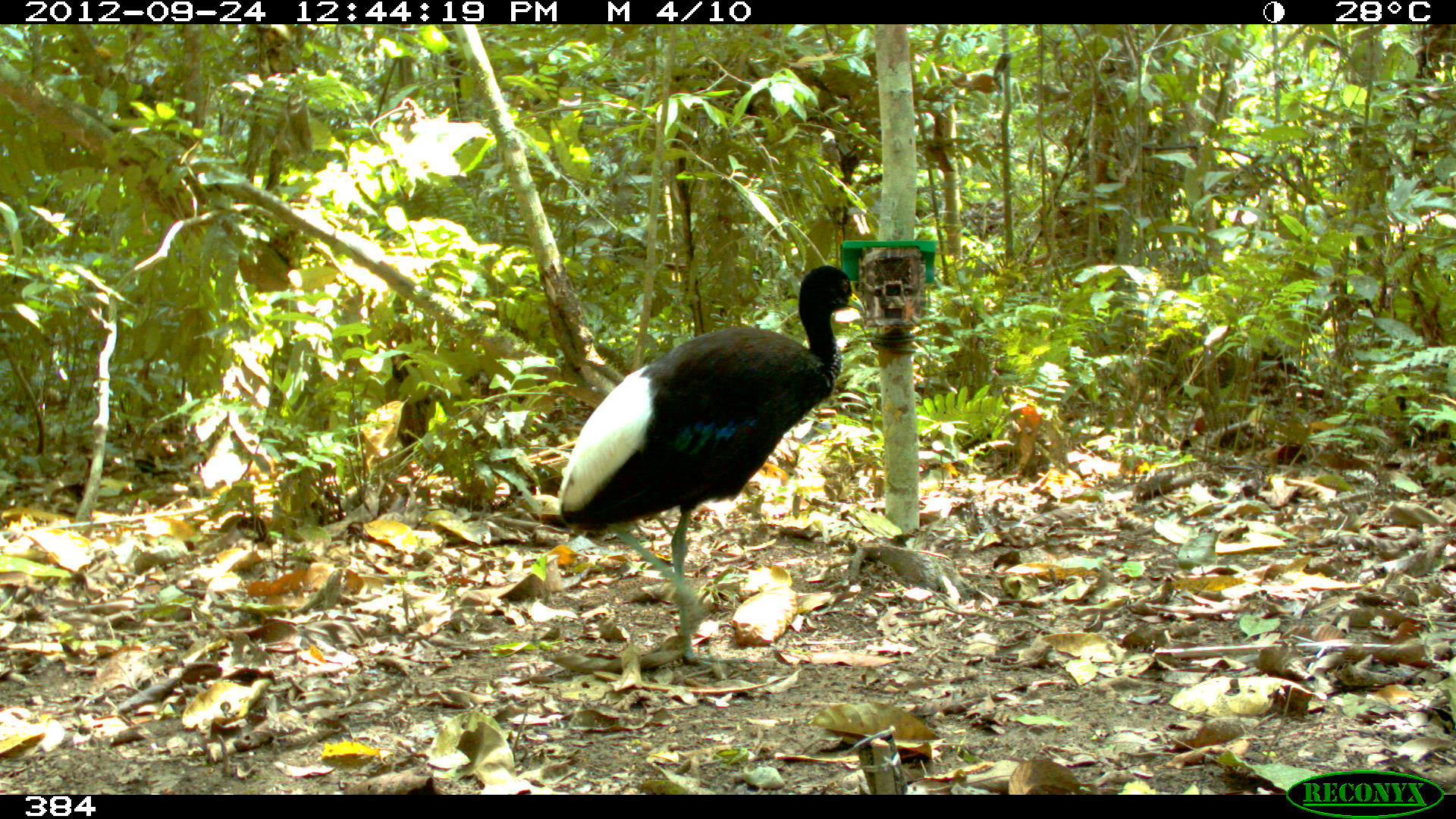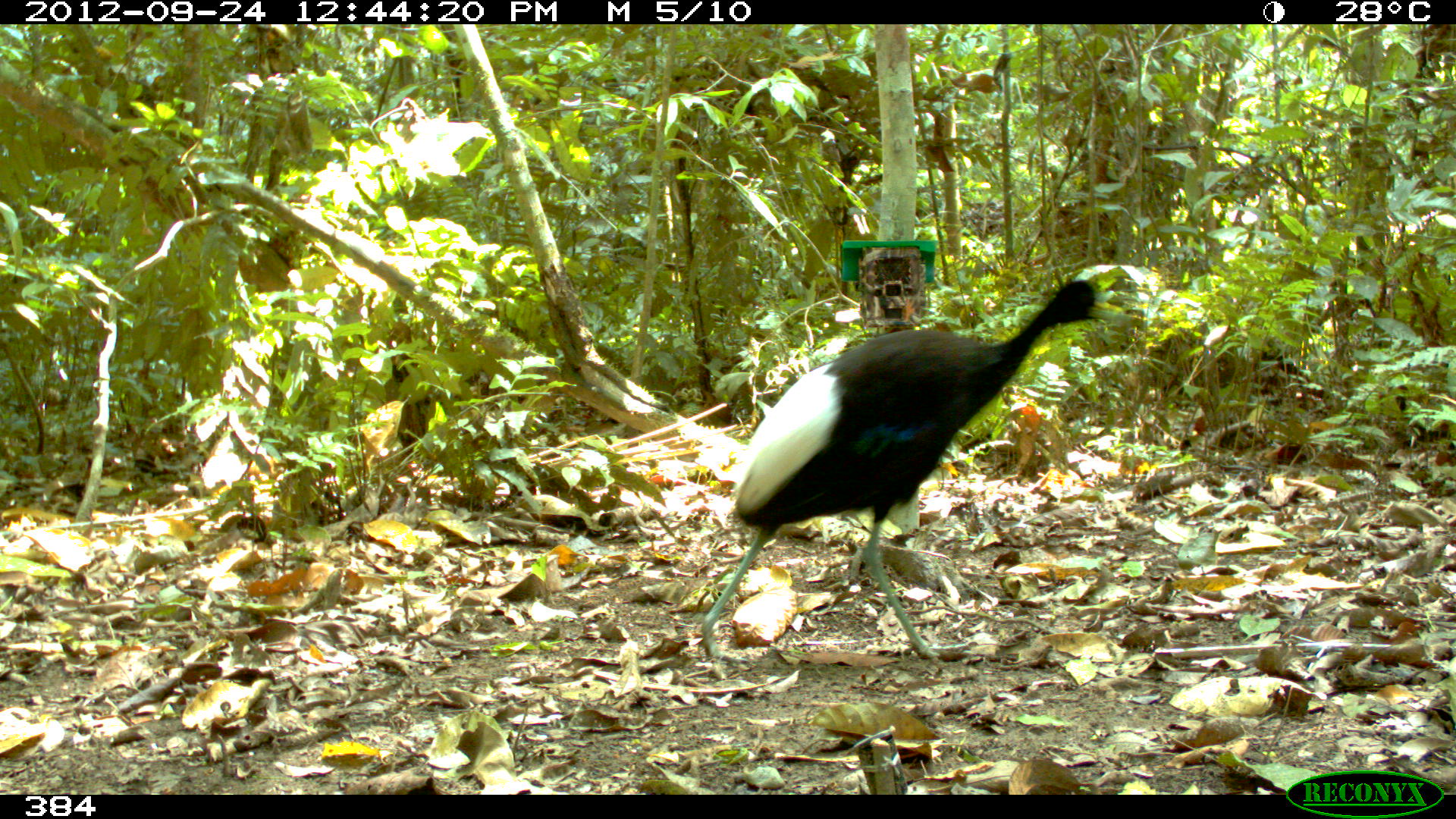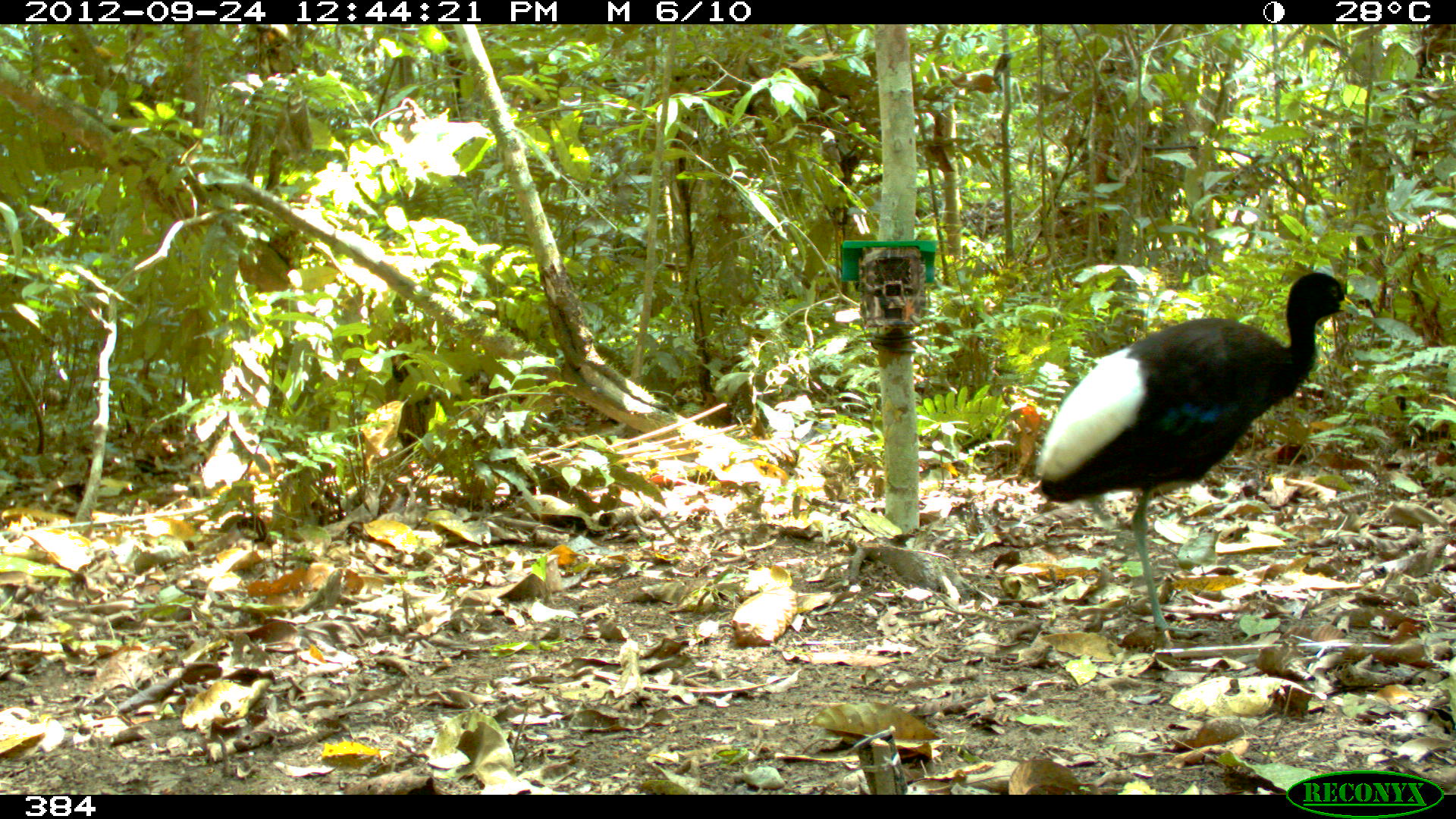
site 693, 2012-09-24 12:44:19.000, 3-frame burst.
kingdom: Animalia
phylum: Chordata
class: Aves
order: Gruiformes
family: Psophiidae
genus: Psophia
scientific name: Psophia leucoptera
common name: pale-winged trumpeter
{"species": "Psophia leucoptera (pale-winged trumpeter)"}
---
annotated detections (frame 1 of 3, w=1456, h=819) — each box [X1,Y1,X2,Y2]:
psophia leucoptera: [556,266,866,669]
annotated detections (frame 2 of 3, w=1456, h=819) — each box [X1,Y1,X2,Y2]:
psophia leucoptera: [700,281,1112,663]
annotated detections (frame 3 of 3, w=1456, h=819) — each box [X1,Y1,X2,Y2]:
psophia leucoptera: [1036,271,1362,635]